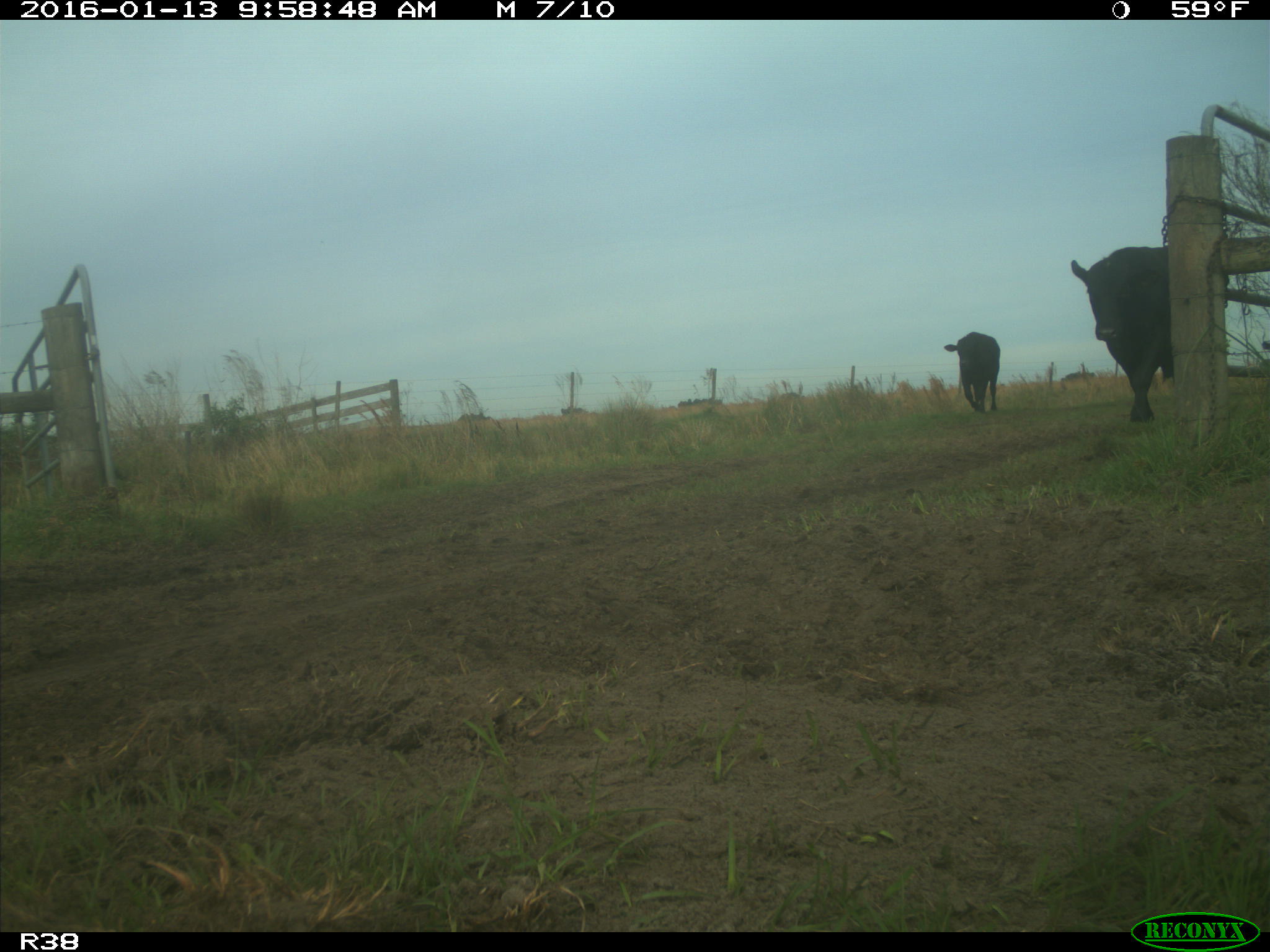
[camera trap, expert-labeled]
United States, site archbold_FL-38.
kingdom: Animalia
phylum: Chordata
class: Mammalia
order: Artiodactyla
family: Bovidae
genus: Bos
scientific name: Bos taurus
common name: domestic cow